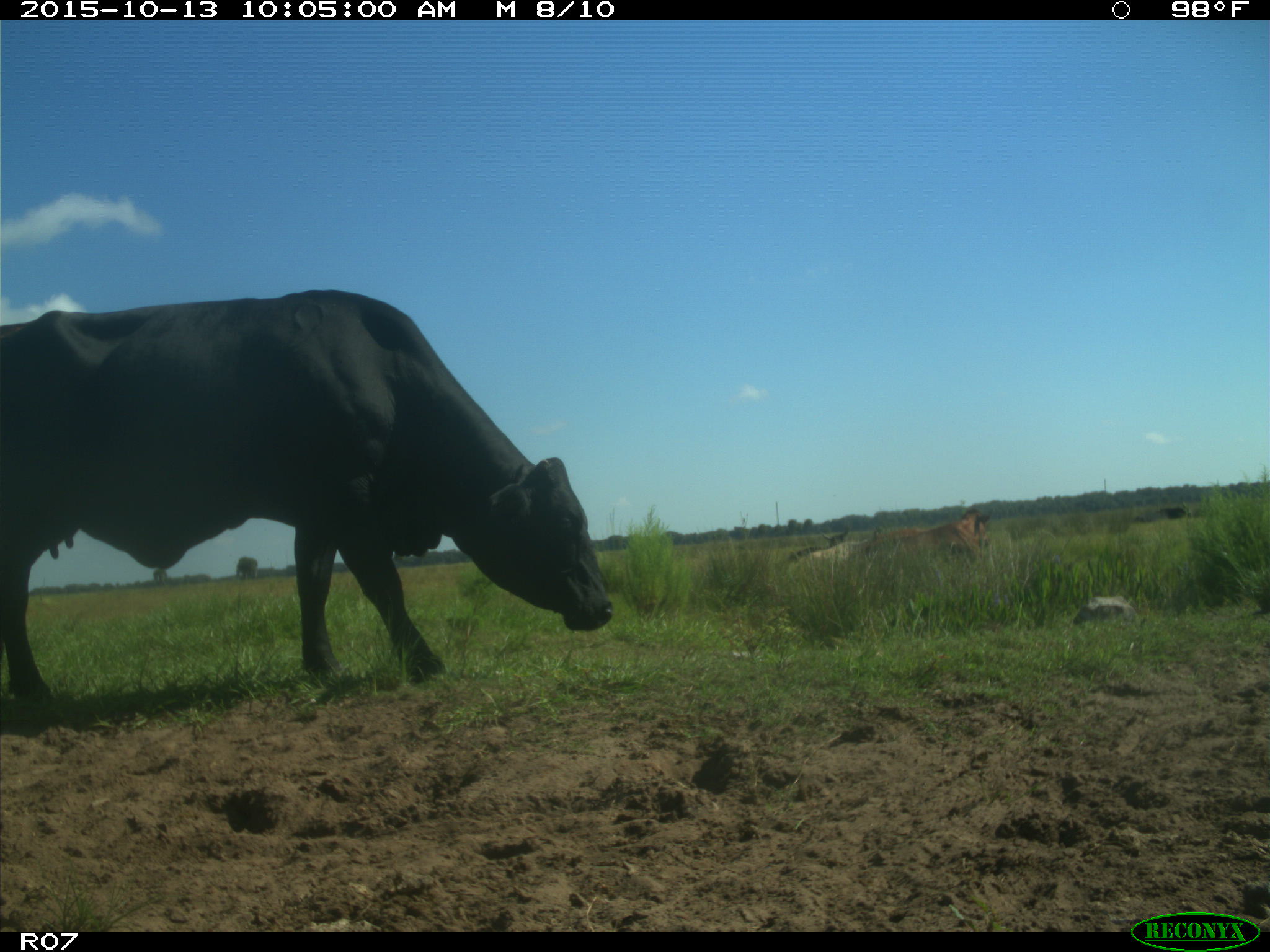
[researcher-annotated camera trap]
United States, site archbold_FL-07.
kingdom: Animalia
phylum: Chordata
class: Mammalia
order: Artiodactyla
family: Bovidae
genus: Bos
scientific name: Bos taurus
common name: domestic cow